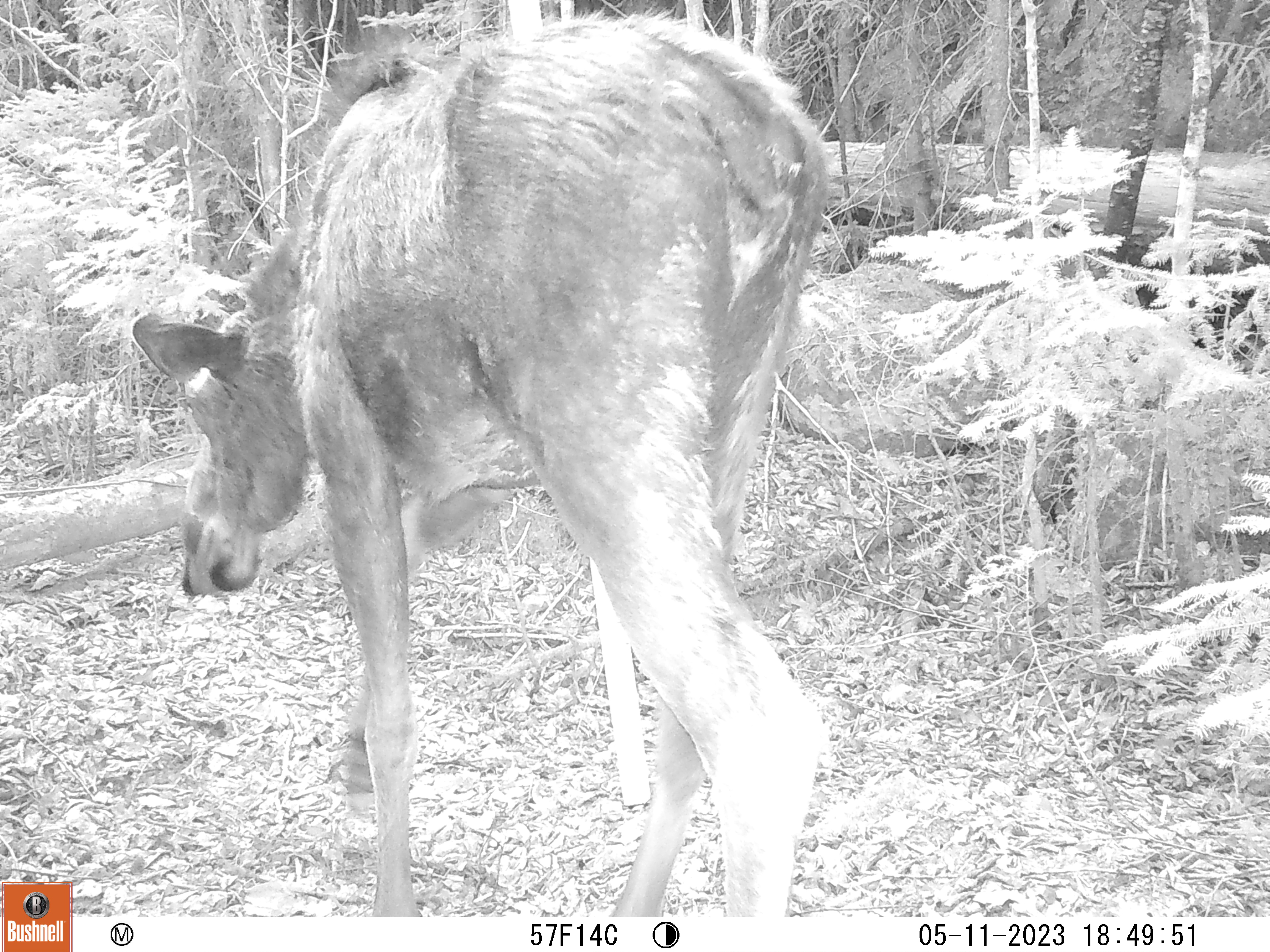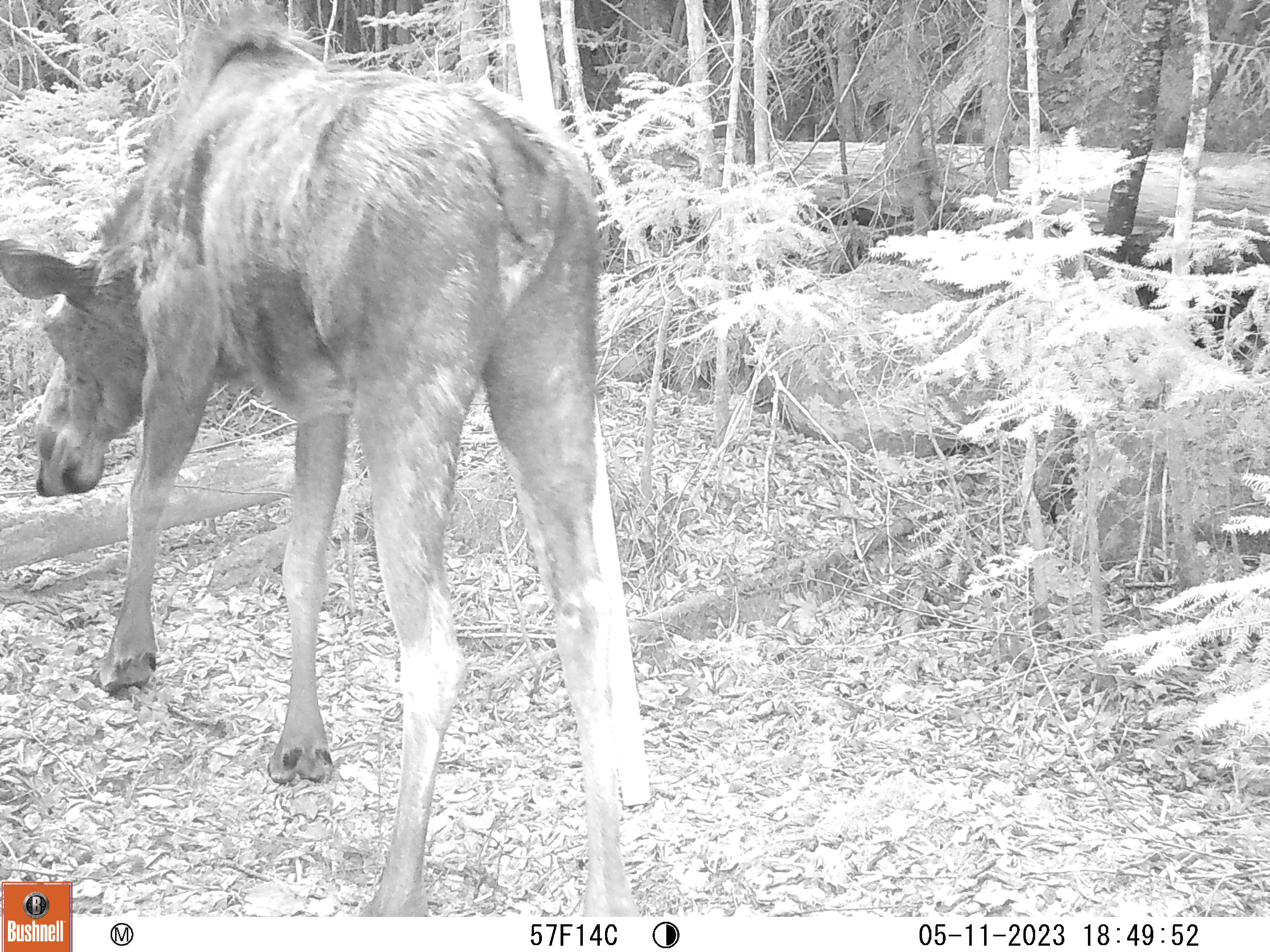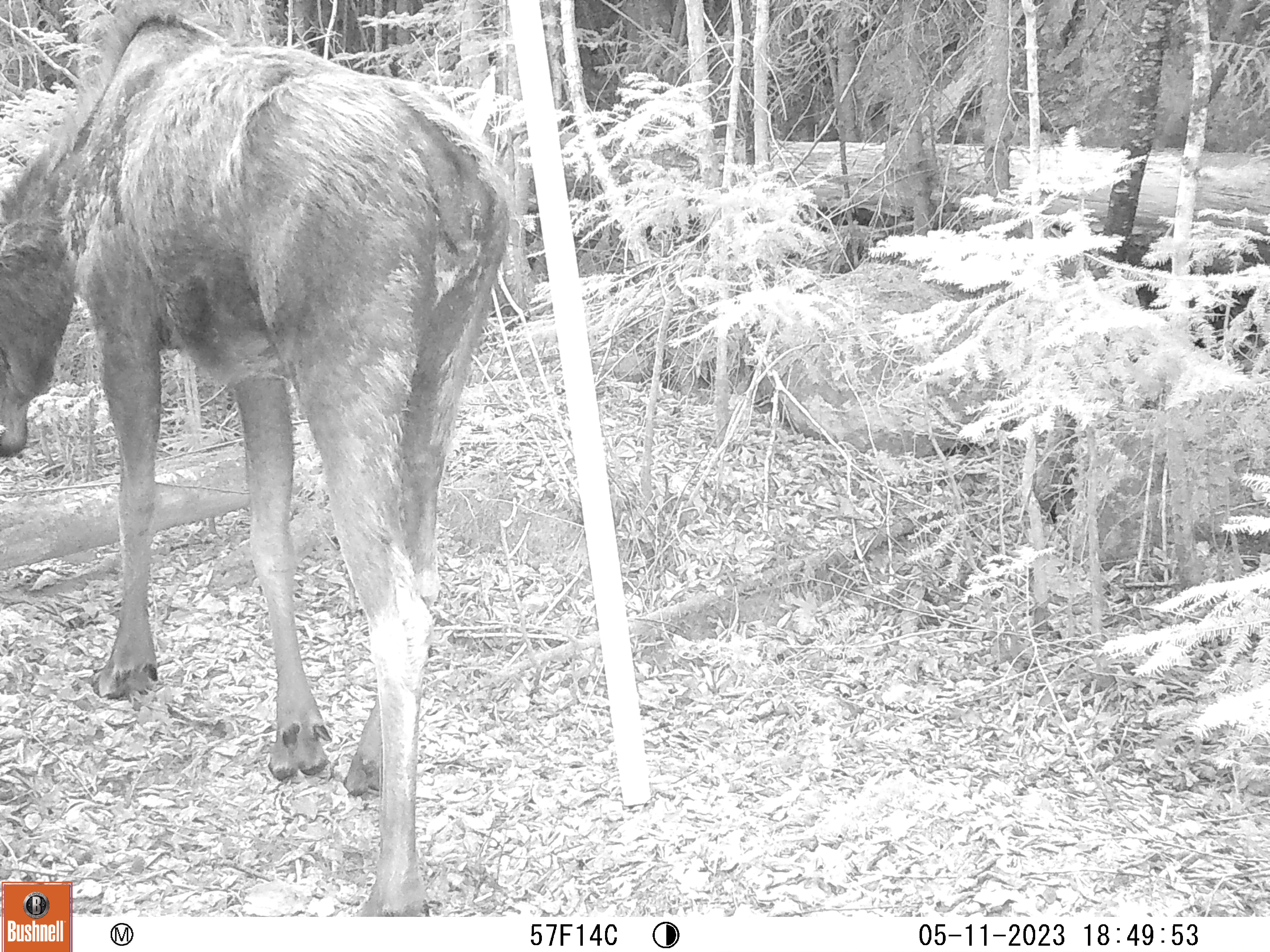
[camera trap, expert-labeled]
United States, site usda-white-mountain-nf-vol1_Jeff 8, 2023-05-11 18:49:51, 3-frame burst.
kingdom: Animalia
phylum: Chordata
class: Mammalia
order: Artiodactyla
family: Cervidae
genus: Alces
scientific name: Alces alces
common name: moose